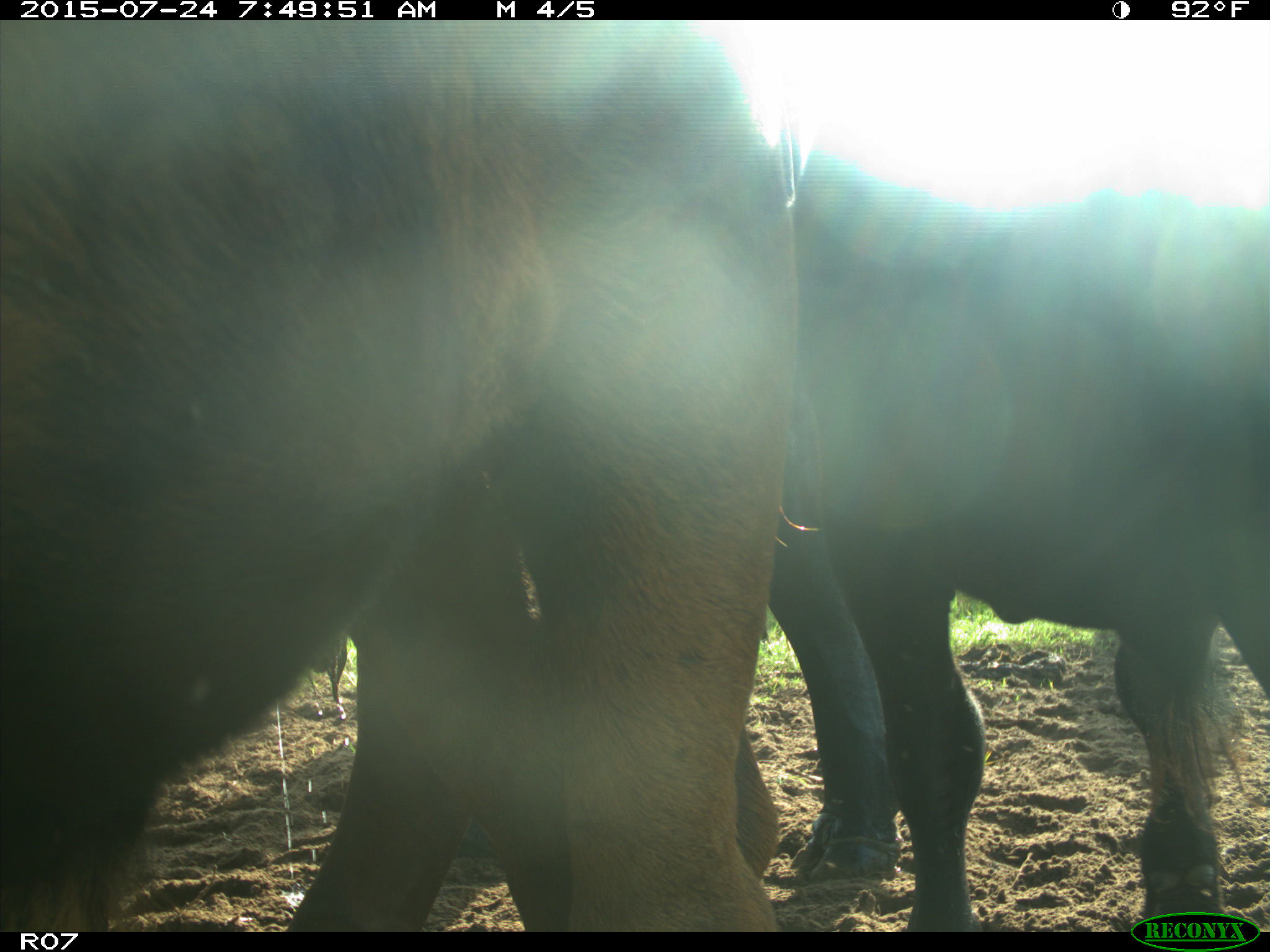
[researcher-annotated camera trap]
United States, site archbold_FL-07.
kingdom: Animalia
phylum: Chordata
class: Mammalia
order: Artiodactyla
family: Bovidae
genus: Bos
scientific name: Bos taurus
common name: domestic cow